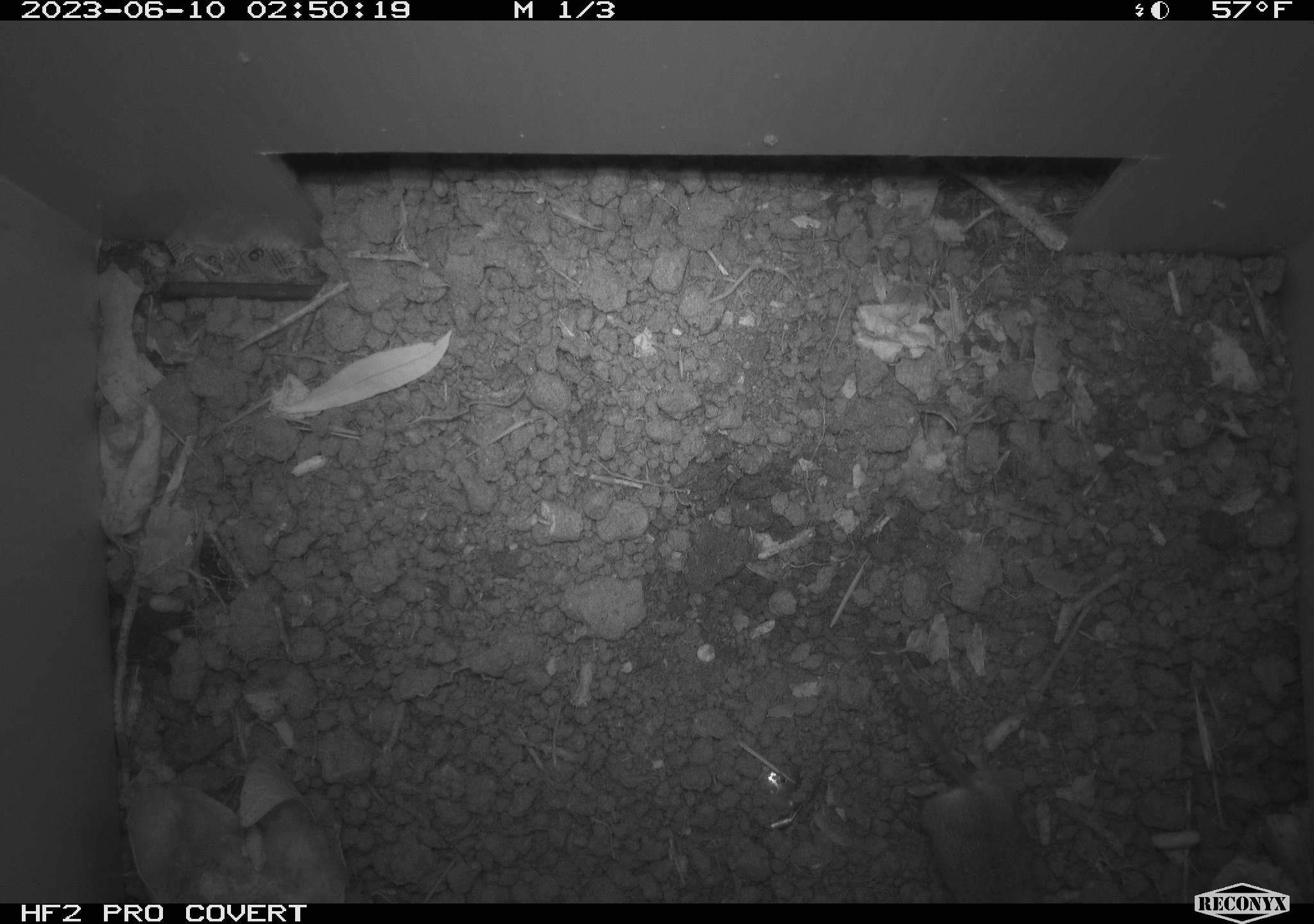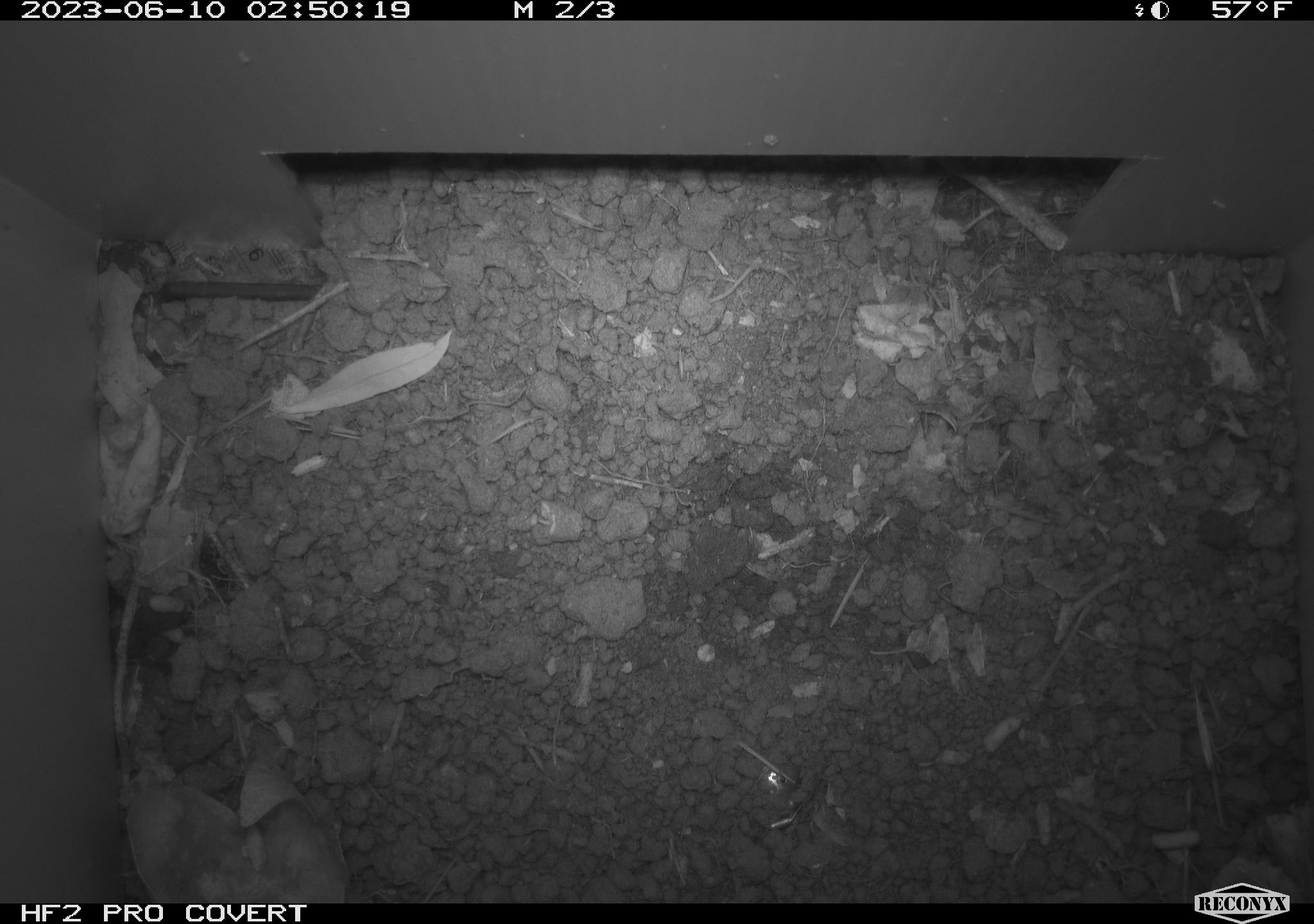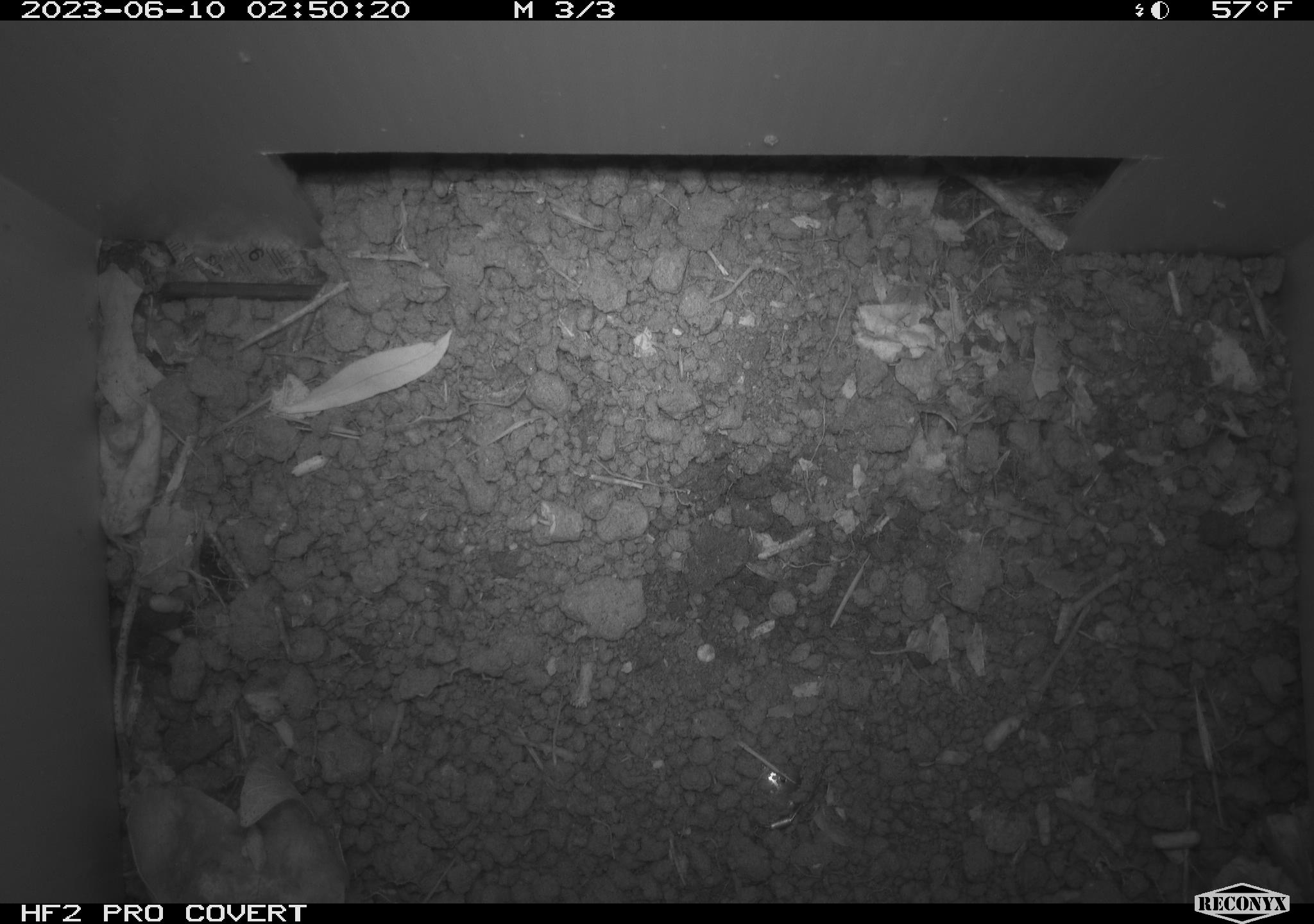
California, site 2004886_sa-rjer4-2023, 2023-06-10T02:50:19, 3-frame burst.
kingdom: Animalia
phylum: Chordata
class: Mammalia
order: Rodentia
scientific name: Rodentia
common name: mouse species